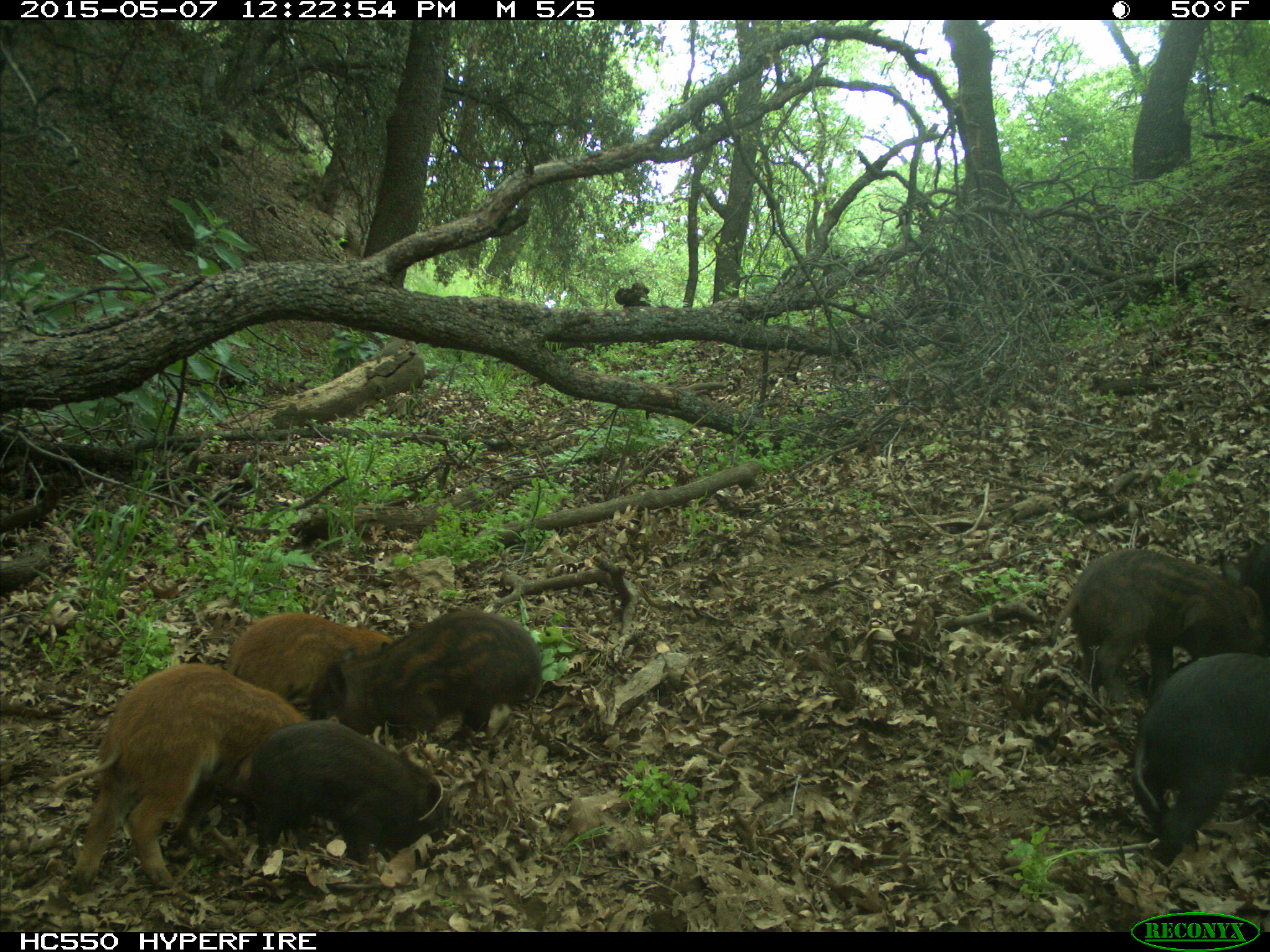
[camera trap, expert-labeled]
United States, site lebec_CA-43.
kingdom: Animalia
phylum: Chordata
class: Mammalia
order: Artiodactyla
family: Suidae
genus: Sus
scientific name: Sus scrofa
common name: wild boar